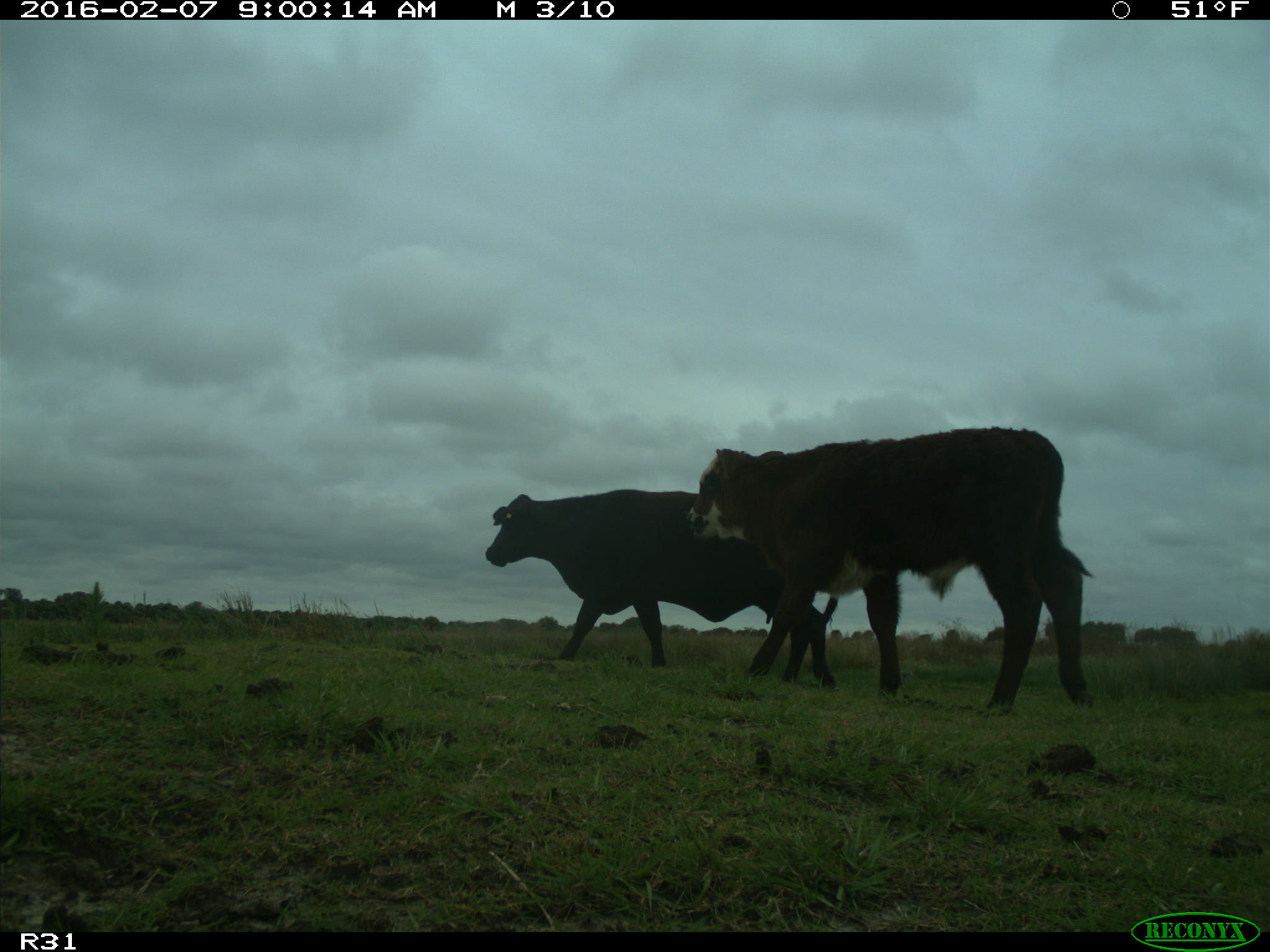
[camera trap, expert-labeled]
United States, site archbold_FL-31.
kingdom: Animalia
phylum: Chordata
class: Mammalia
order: Artiodactyla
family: Bovidae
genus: Bos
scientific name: Bos taurus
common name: domestic cow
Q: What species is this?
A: Bos taurus (domestic cow).